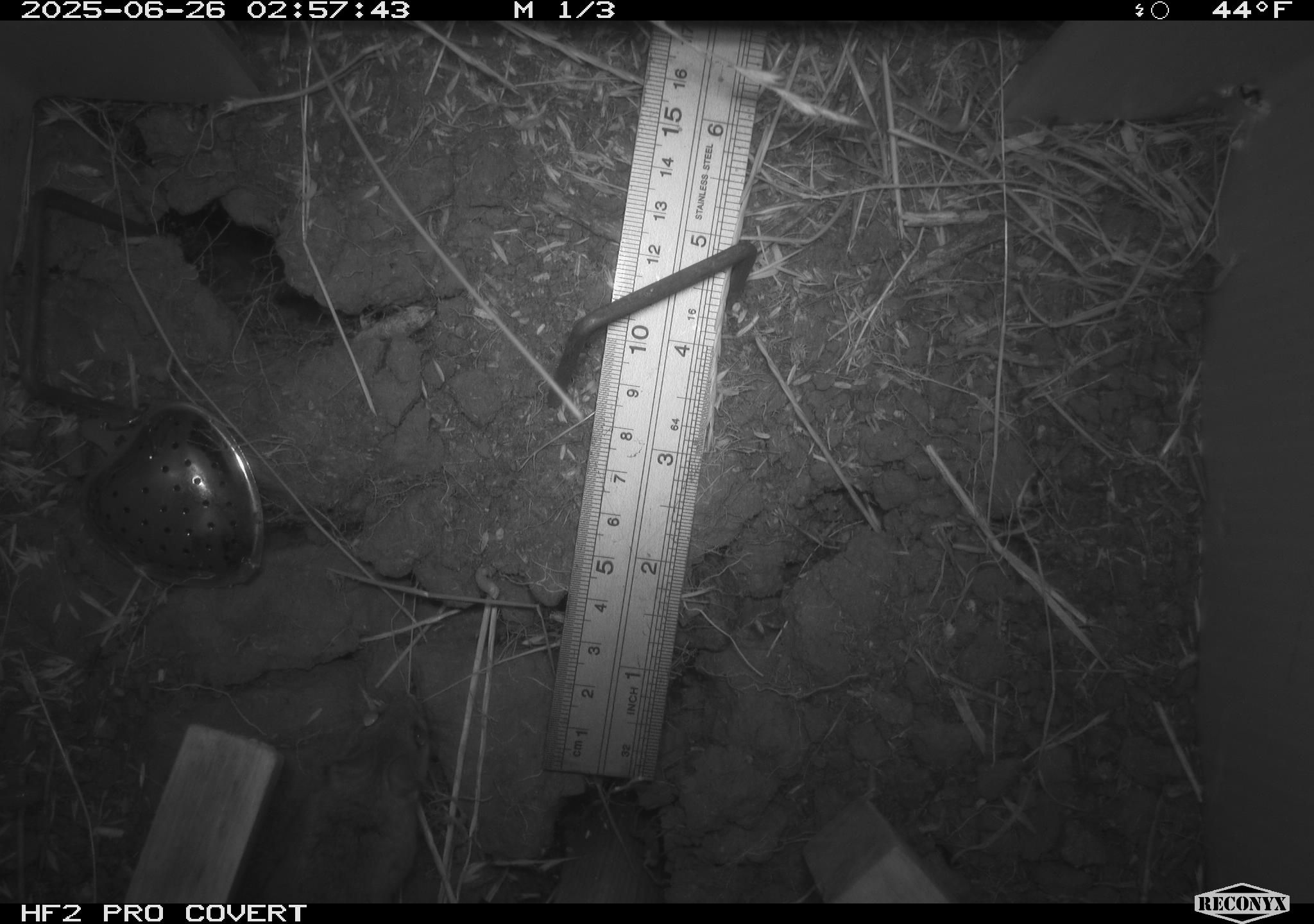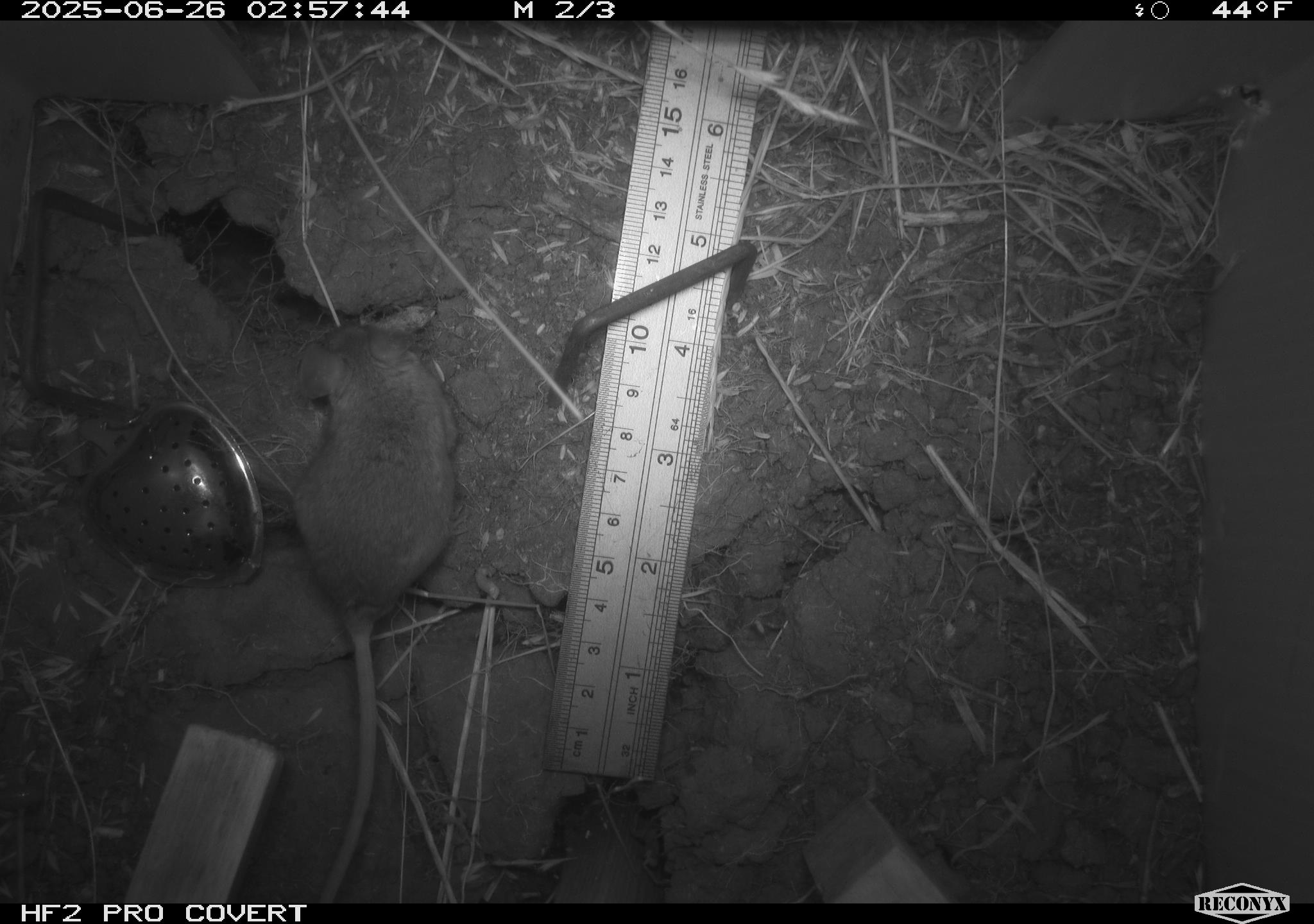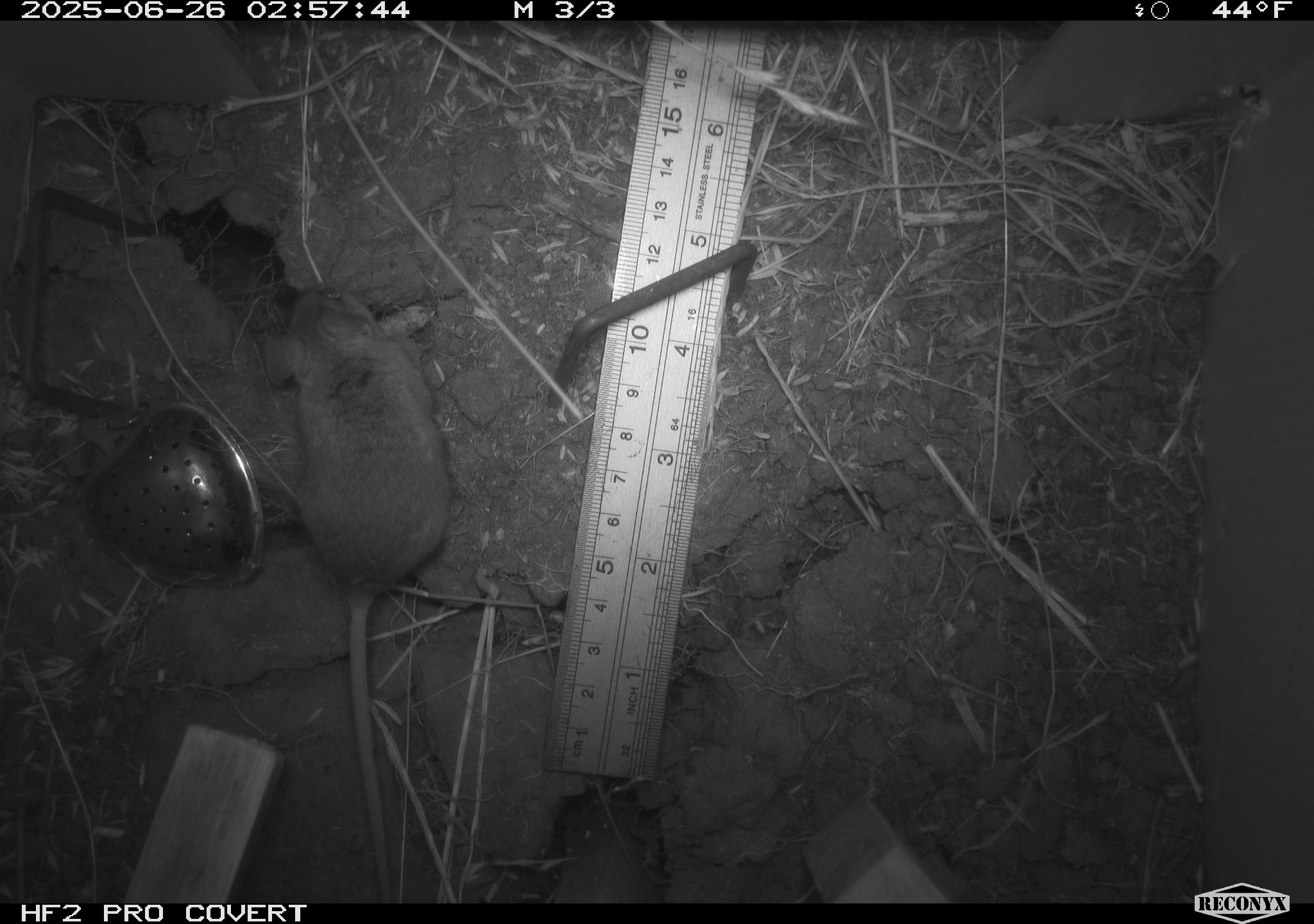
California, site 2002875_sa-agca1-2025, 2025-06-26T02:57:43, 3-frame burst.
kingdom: Animalia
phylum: Chordata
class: Mammalia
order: Rodentia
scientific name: Rodentia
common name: mouse species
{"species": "mouse species (Rodentia)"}